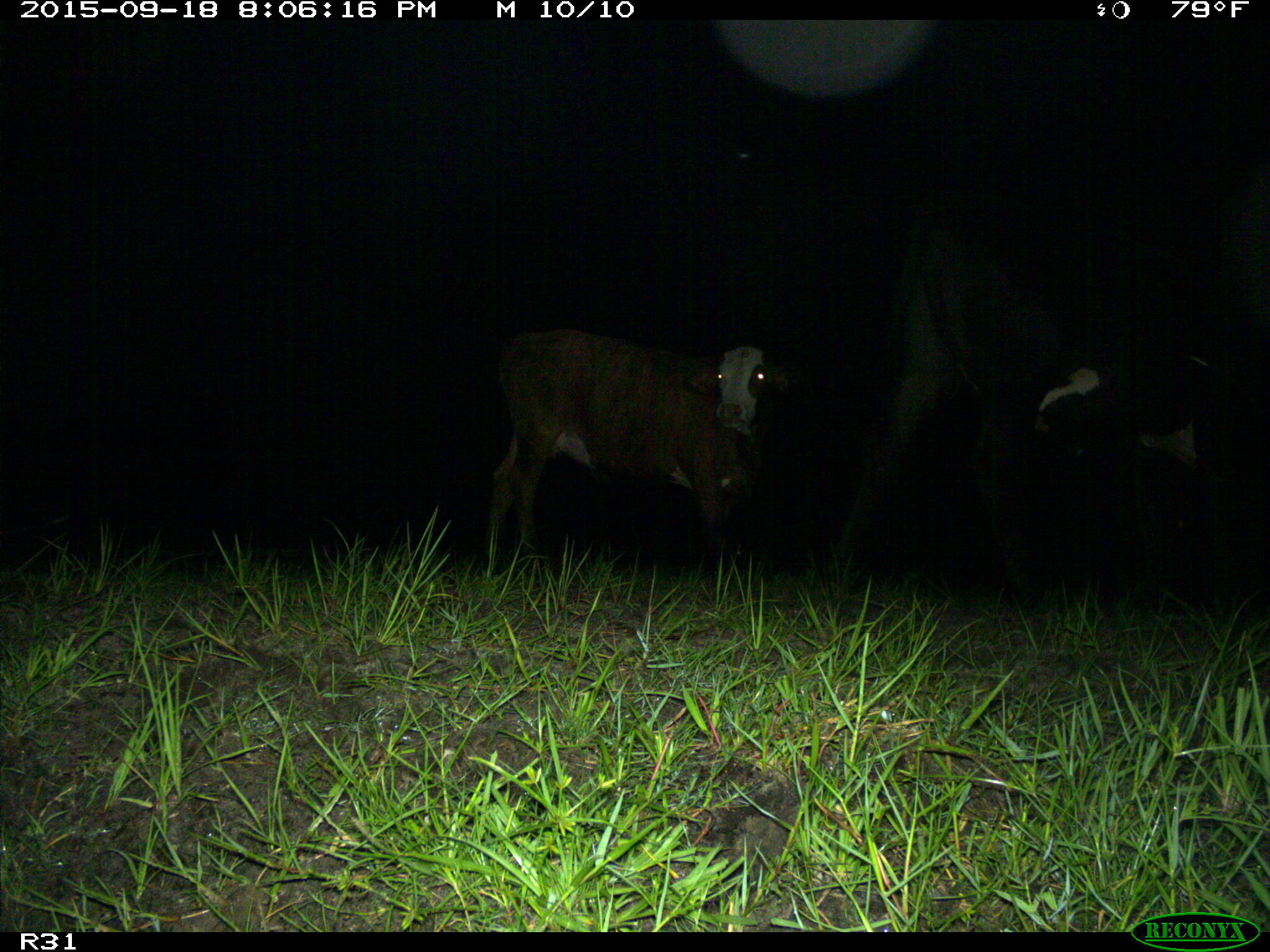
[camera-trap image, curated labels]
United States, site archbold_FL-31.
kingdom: Animalia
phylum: Chordata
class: Mammalia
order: Artiodactyla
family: Bovidae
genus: Bos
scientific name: Bos taurus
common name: domestic cow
Bos taurus (domestic cow).